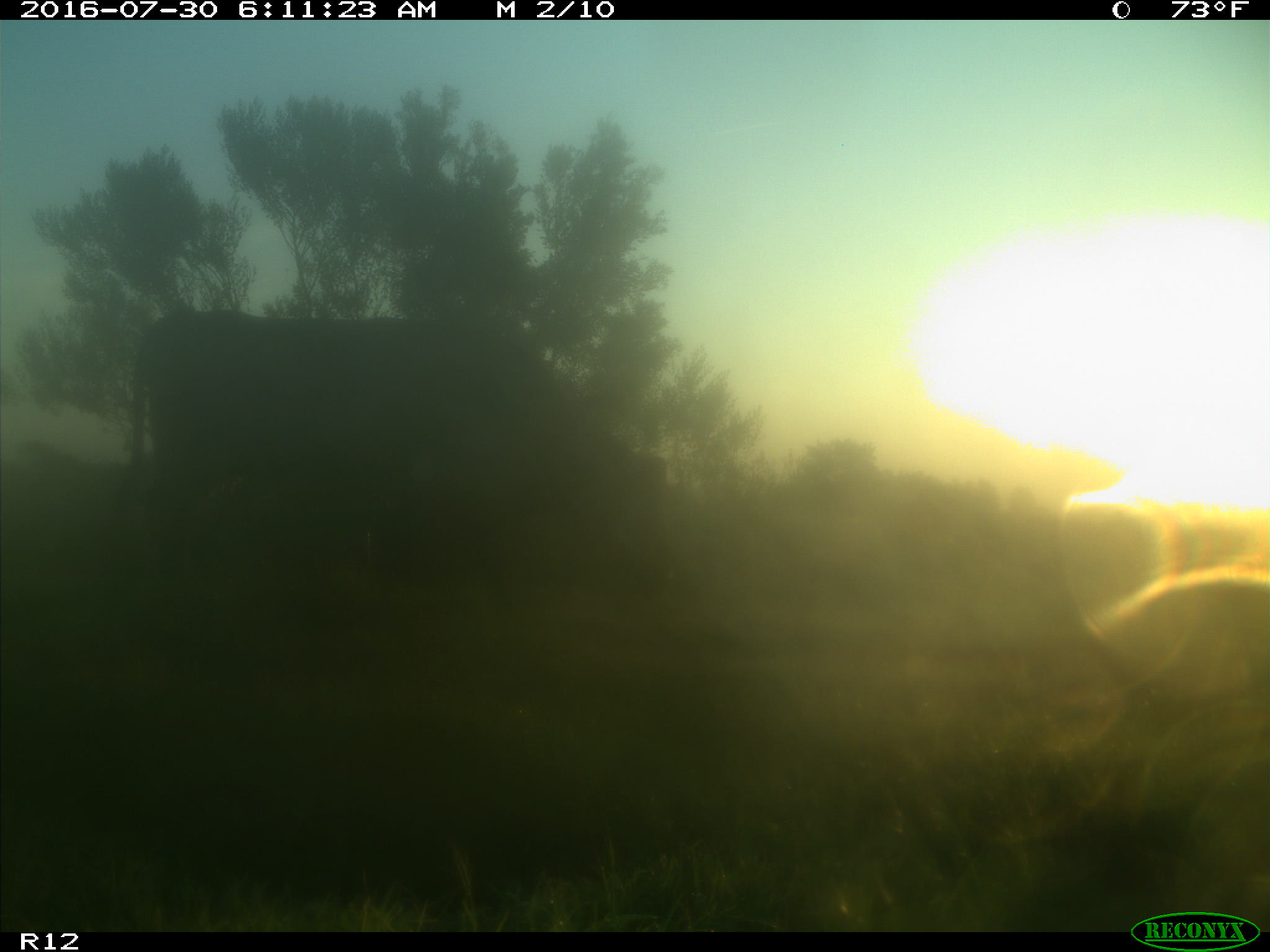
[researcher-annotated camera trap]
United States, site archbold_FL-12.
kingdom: Animalia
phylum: Chordata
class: Mammalia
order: Artiodactyla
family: Bovidae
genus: Bos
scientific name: Bos taurus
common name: domestic cow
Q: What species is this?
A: Bos taurus (domestic cow).